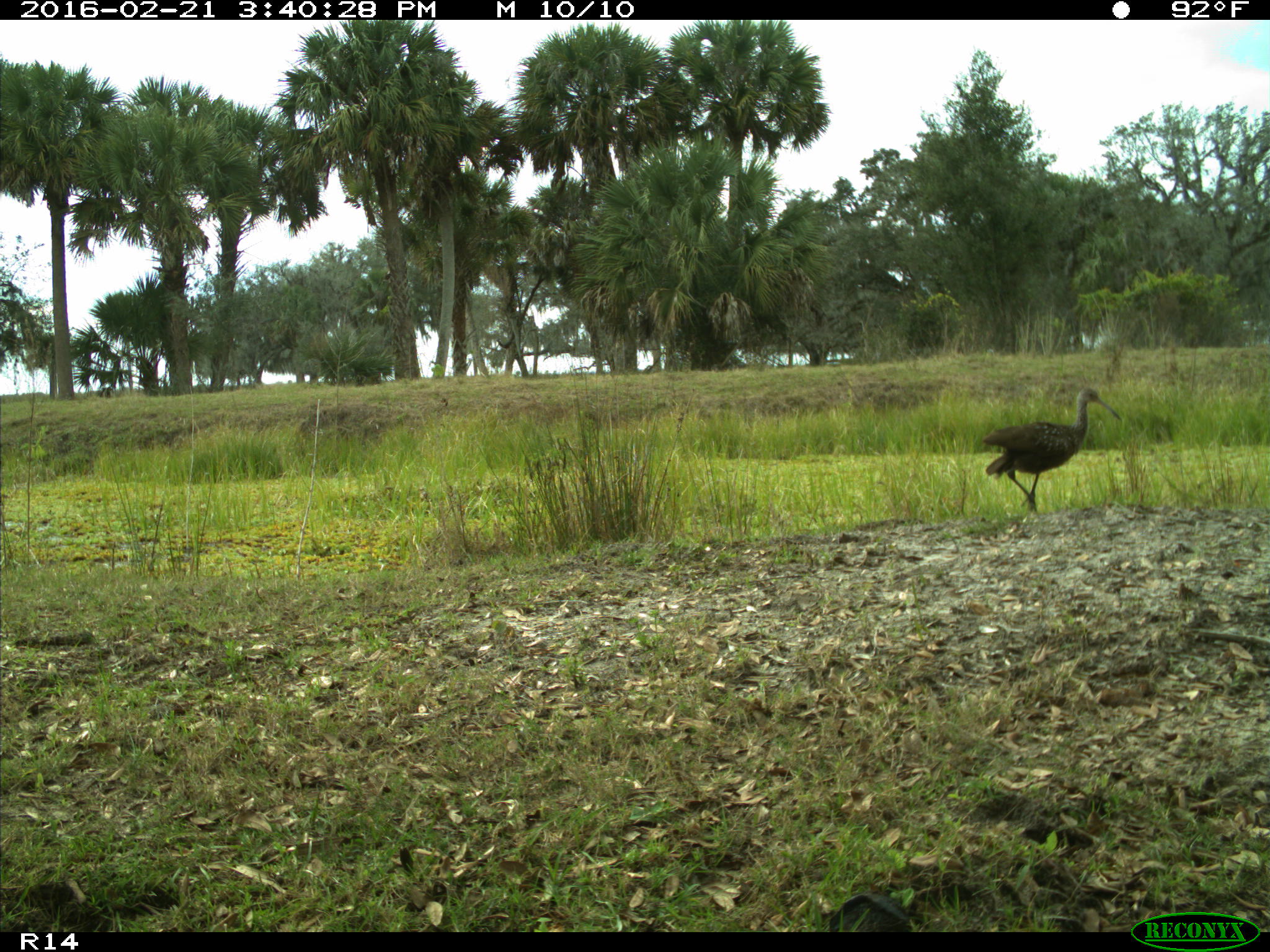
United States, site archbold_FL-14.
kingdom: Animalia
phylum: Chordata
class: Aves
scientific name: Aves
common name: birds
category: unidentified bird